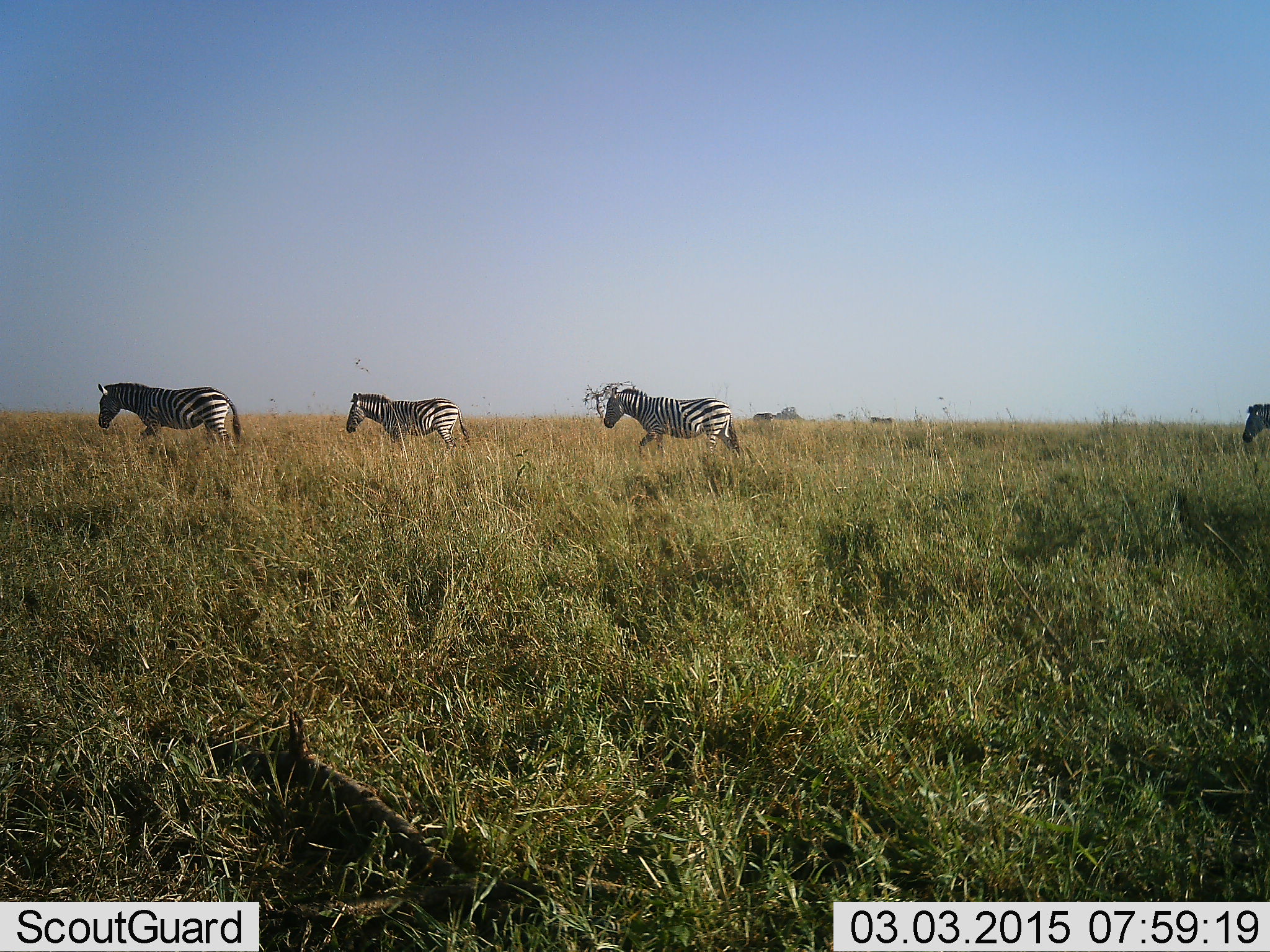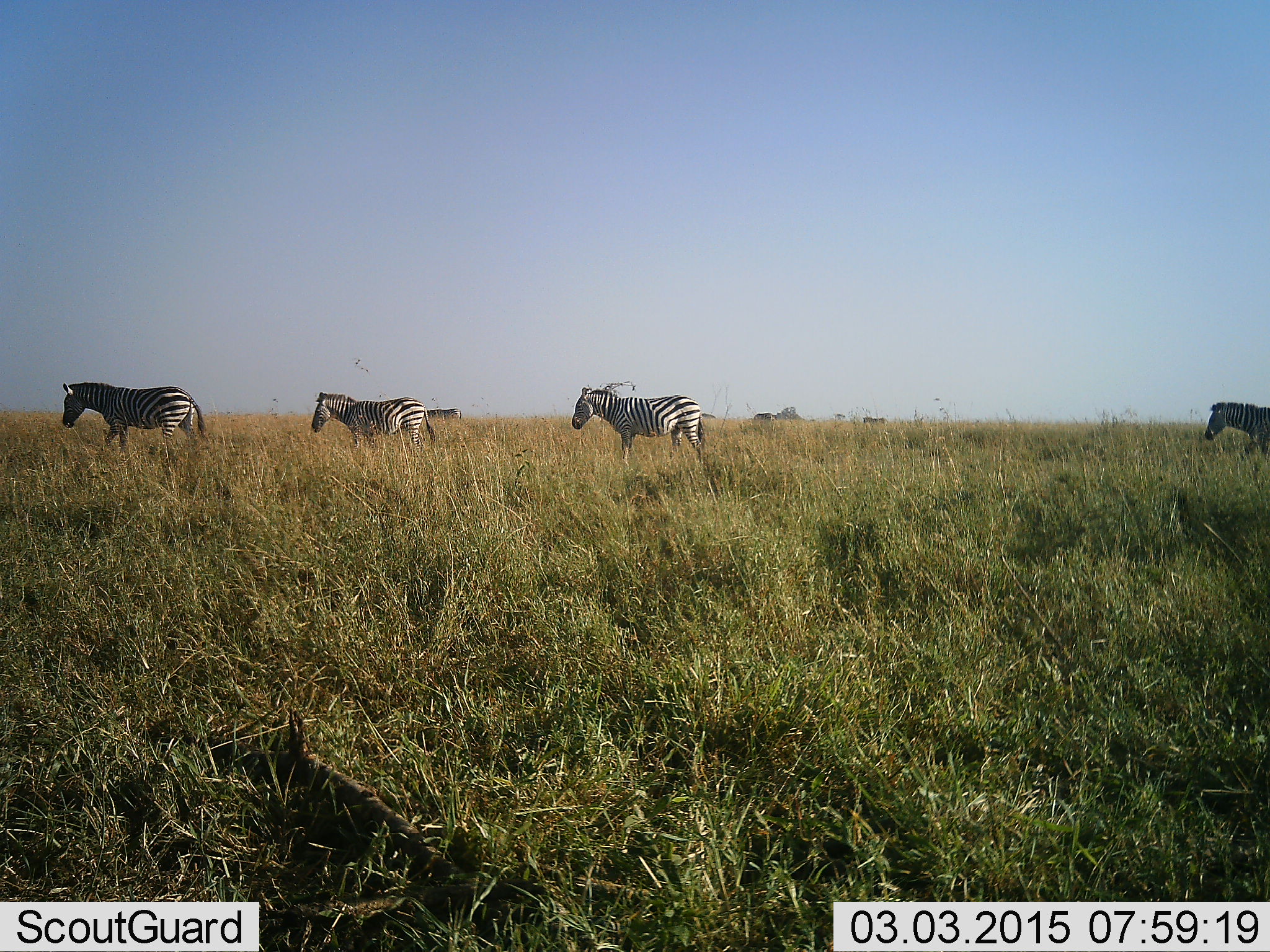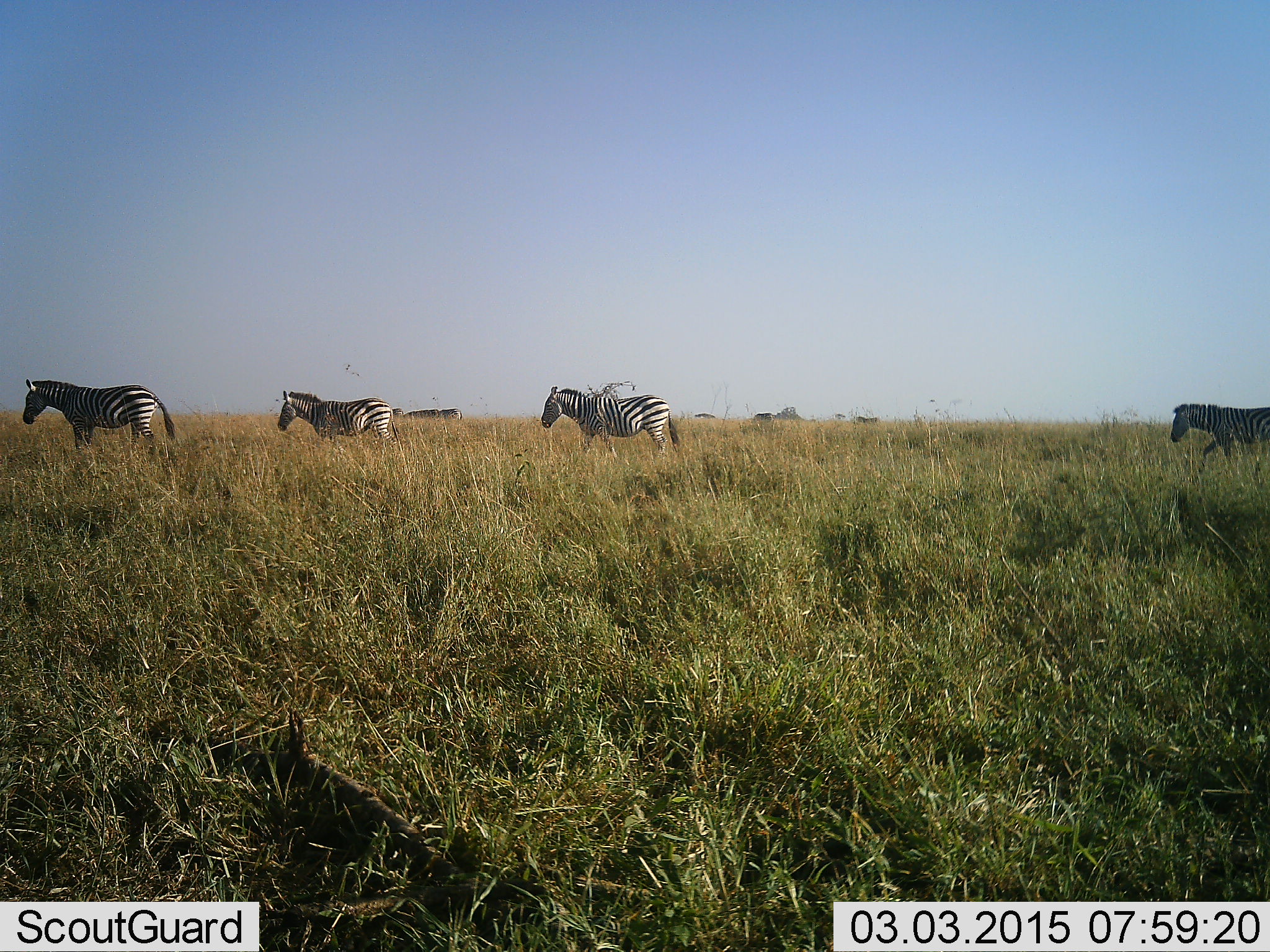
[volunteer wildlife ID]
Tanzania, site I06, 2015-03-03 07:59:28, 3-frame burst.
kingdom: Animalia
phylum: Chordata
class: Mammalia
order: Perissodactyla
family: Equidae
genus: Equus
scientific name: Equus quagga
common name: plains zebra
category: zebra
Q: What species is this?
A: Zebra (plains zebra) (Equus quagga).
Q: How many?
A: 5.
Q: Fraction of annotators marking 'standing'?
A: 0%.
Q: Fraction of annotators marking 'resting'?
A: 0%.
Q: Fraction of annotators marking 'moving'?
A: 100%.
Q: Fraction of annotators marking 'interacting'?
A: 0%.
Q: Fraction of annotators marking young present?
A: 0%.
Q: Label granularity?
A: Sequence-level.